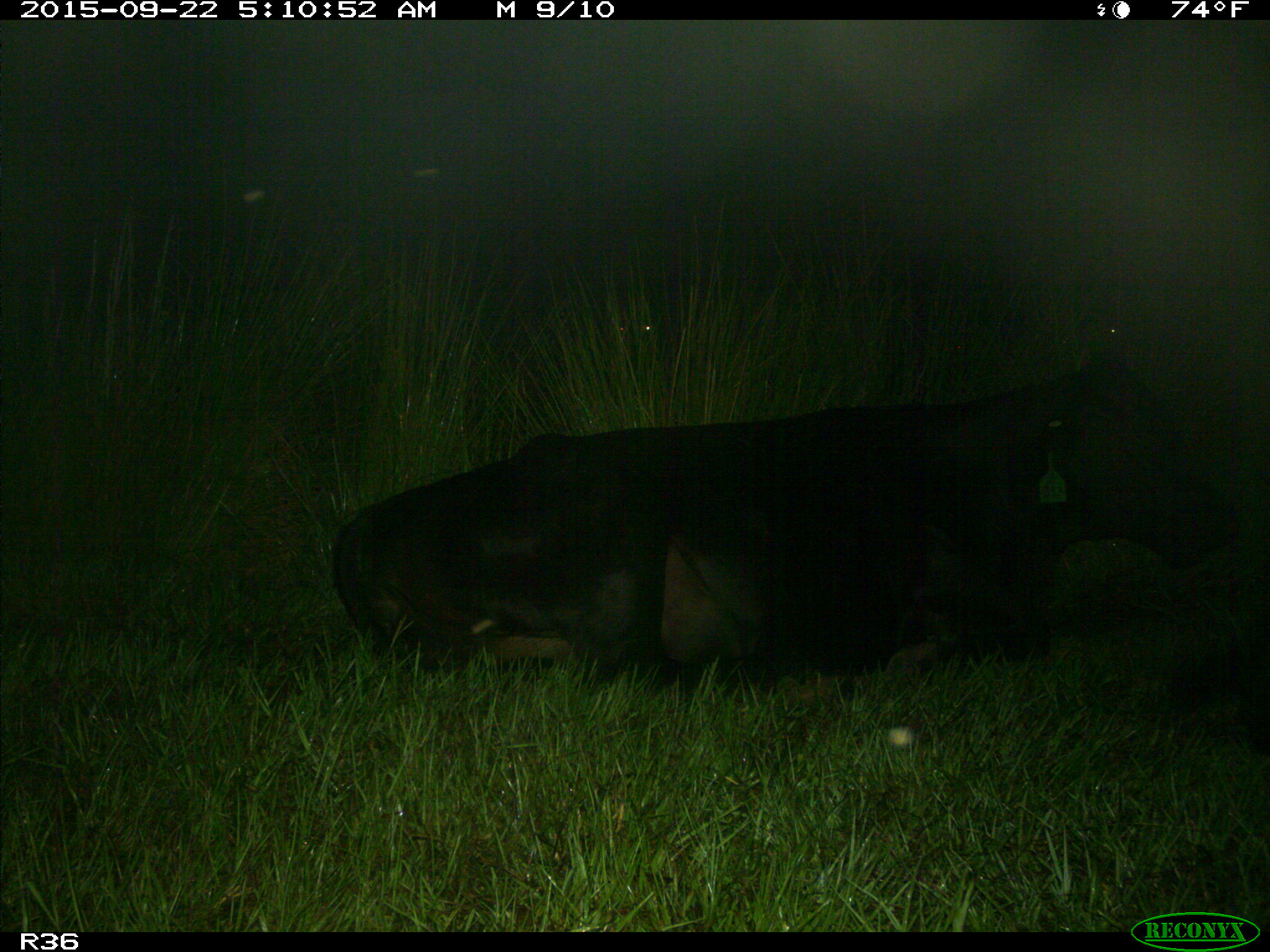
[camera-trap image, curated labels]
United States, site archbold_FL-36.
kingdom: Animalia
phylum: Chordata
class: Mammalia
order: Artiodactyla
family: Bovidae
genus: Bos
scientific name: Bos taurus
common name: domestic cow